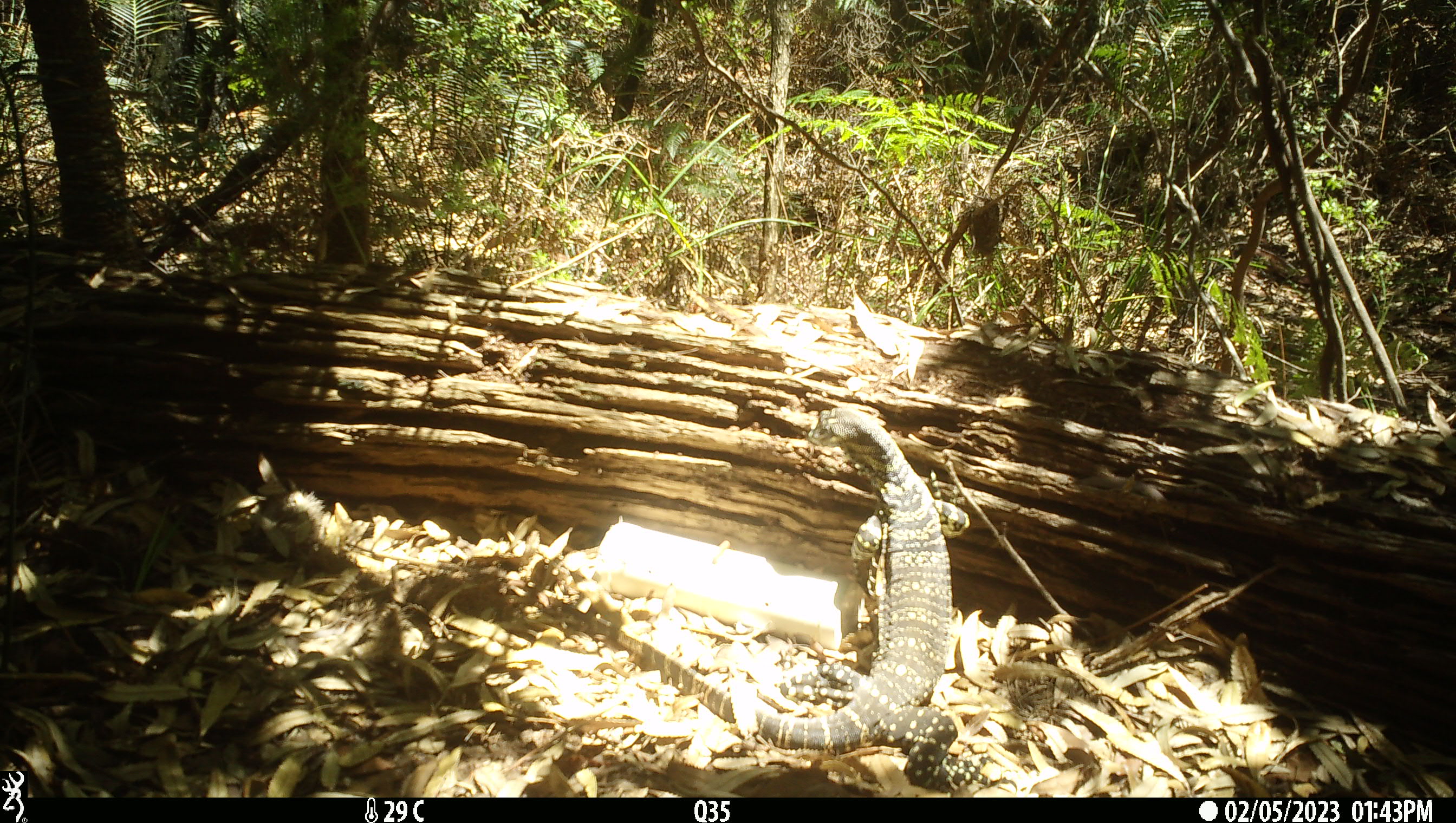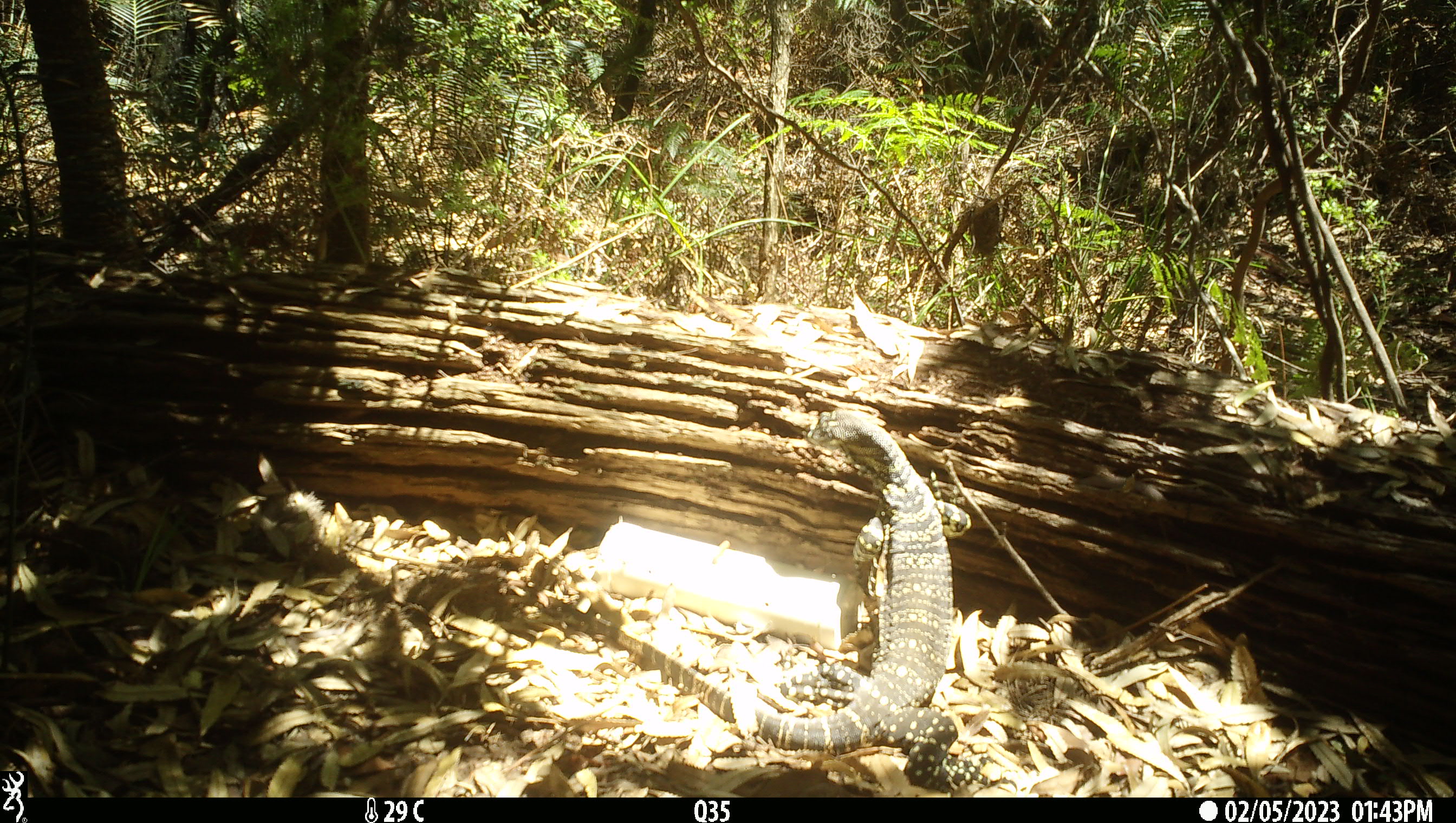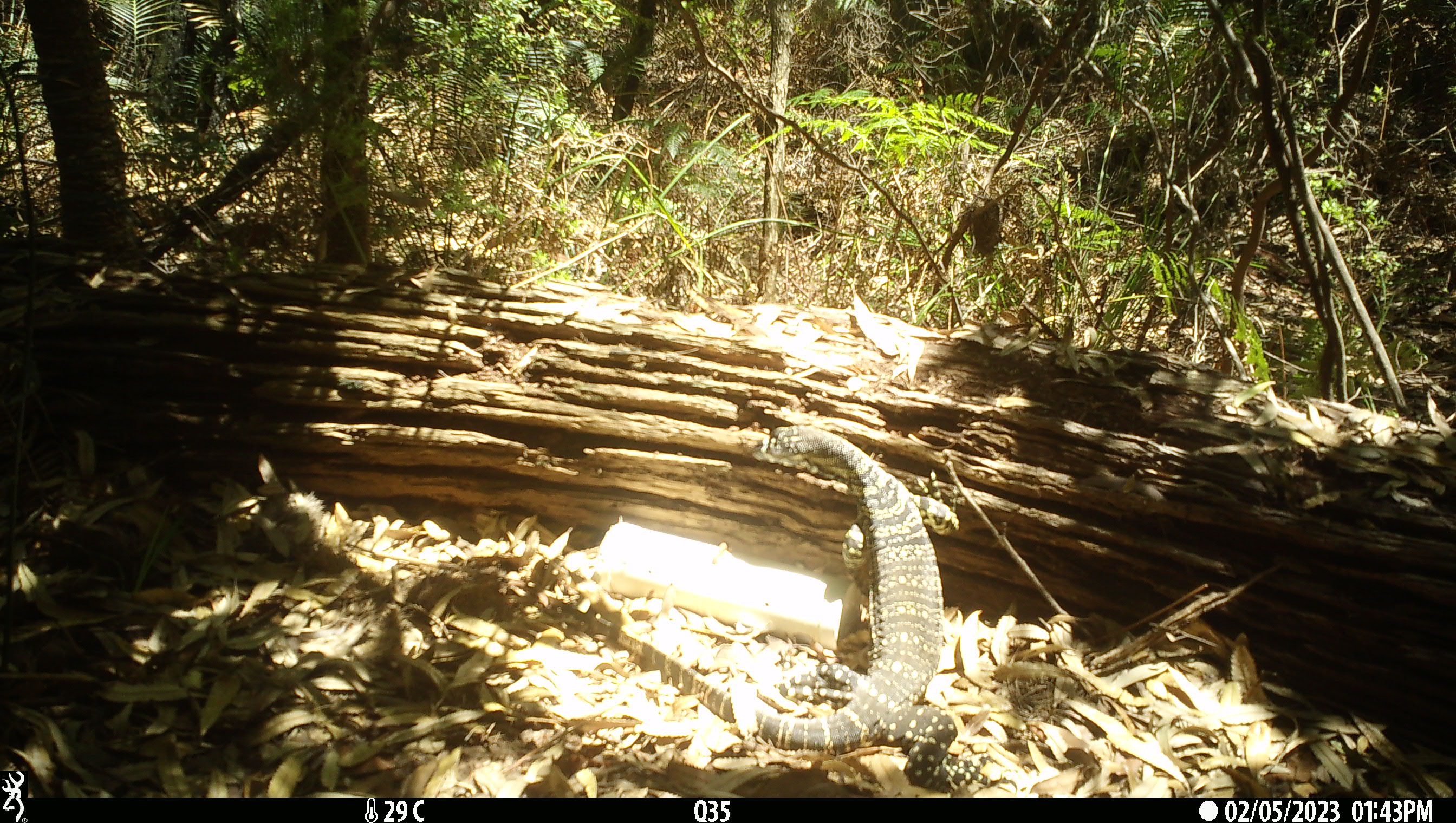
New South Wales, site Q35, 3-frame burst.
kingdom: Animalia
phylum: Chordata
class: Reptilia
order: Squamata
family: Varanidae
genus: Varanus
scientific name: Varanus varius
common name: lace monitor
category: goanna